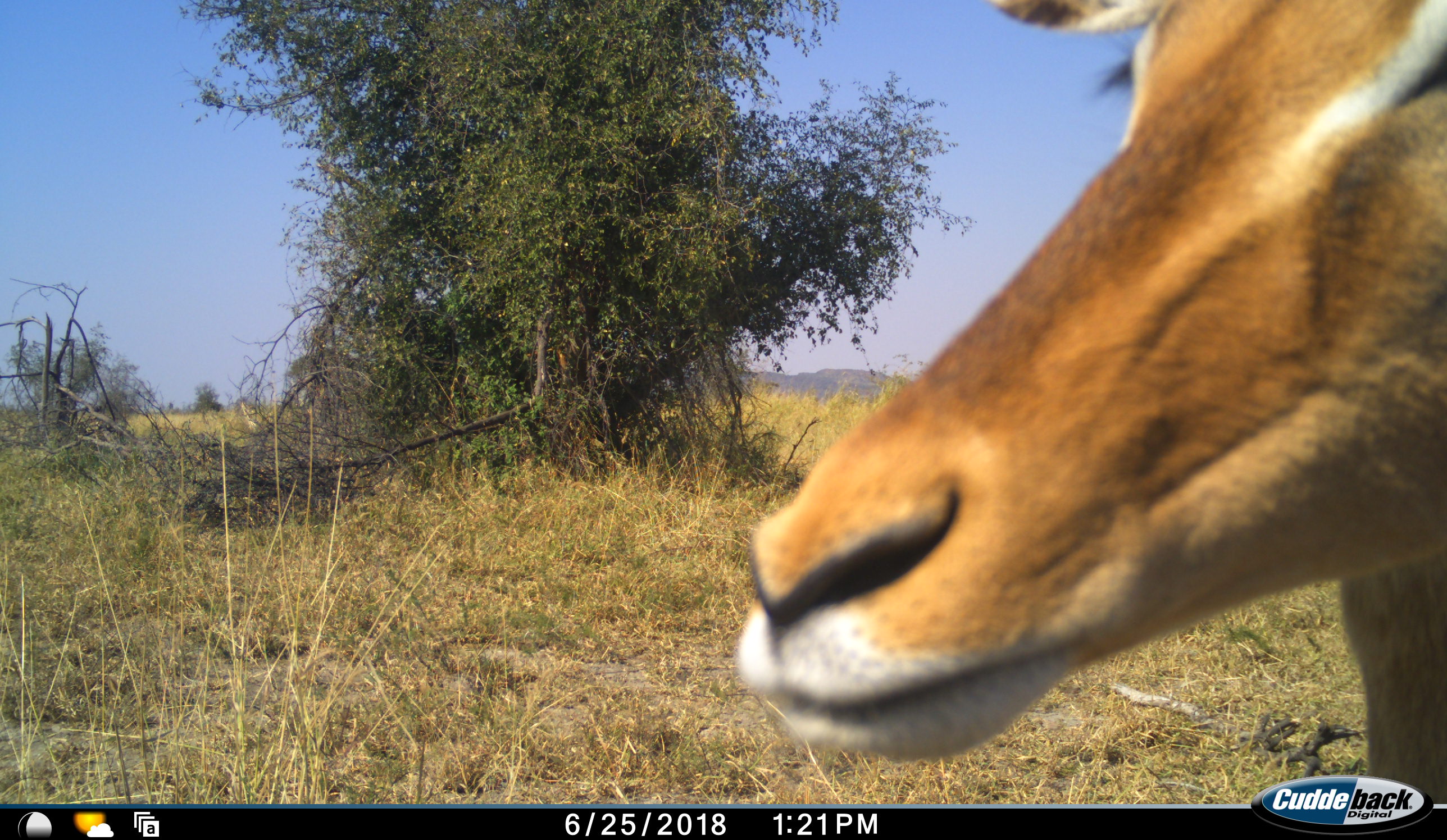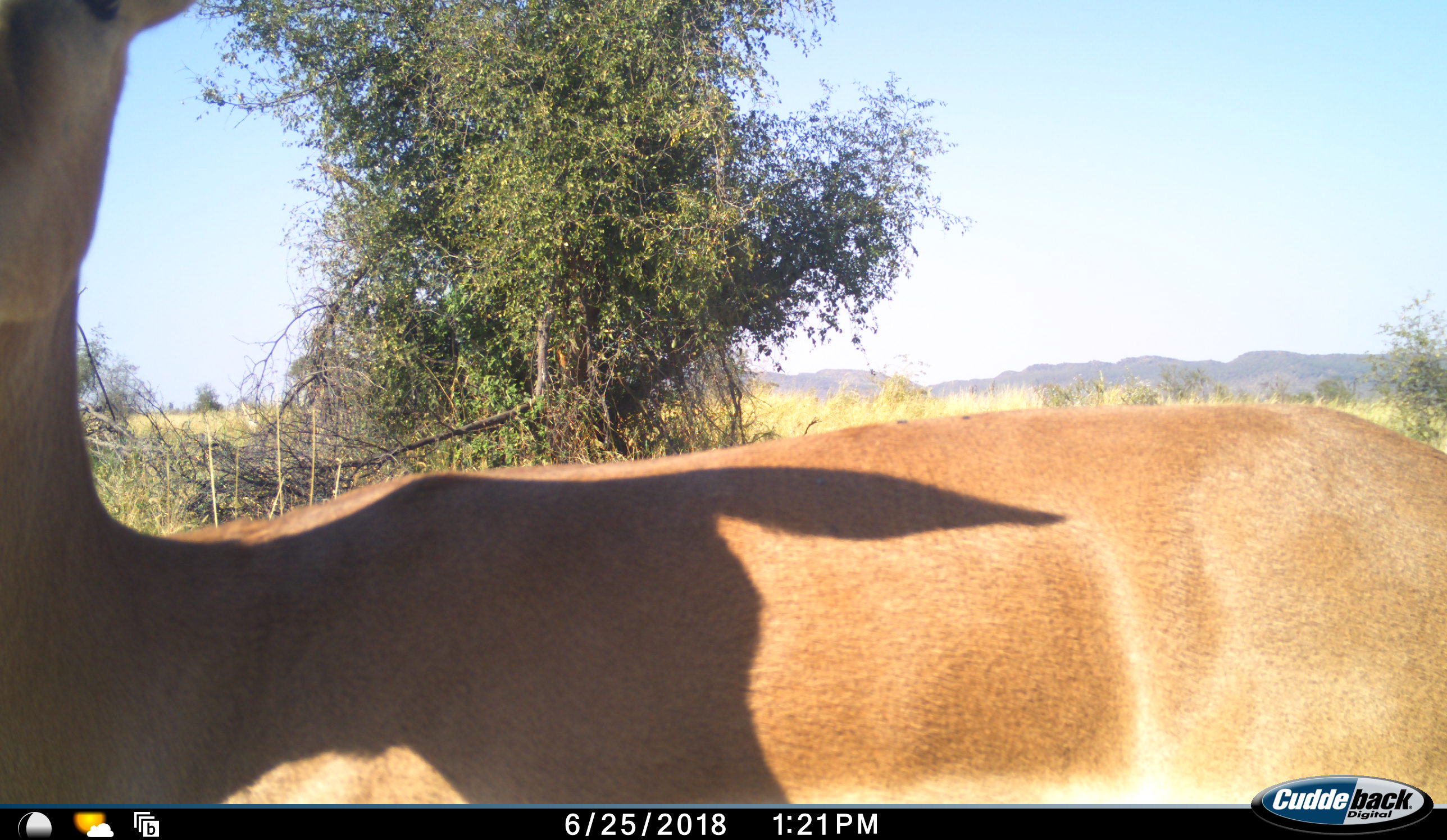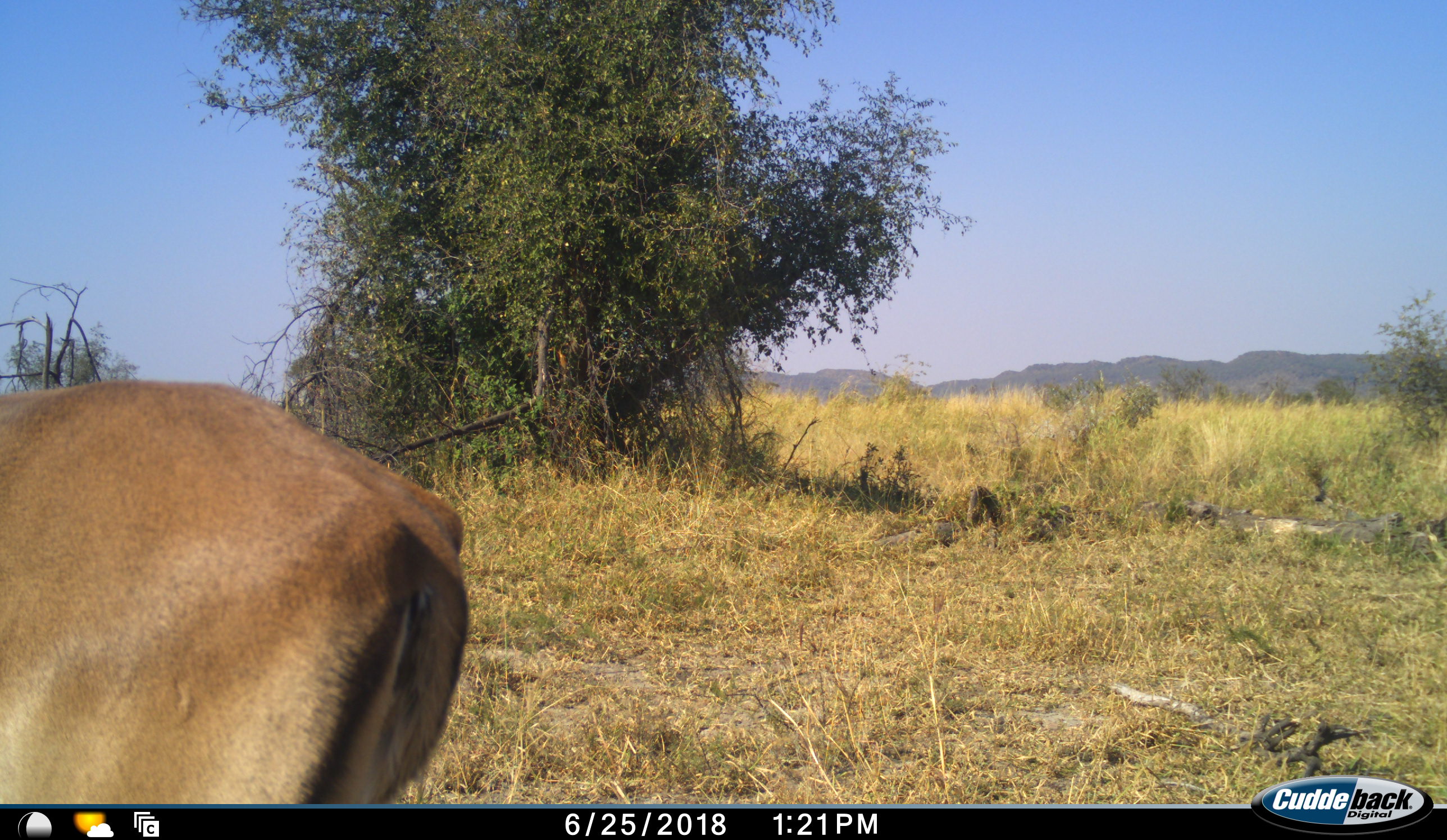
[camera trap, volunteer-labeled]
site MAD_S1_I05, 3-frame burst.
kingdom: Animalia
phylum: Chordata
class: Mammalia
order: Artiodactyla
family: Bovidae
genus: Aepyceros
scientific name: Aepyceros melampus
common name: impala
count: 1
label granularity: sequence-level